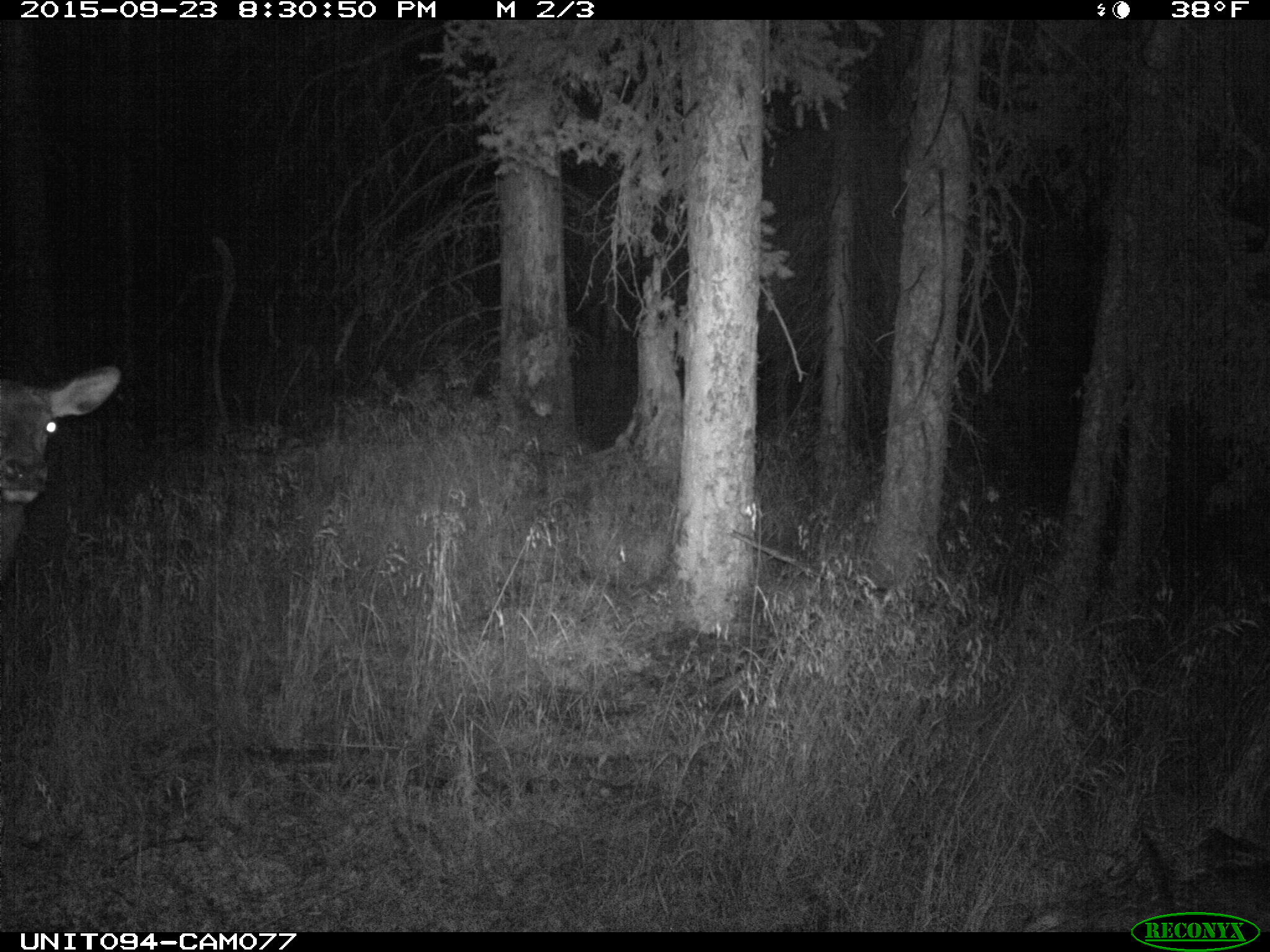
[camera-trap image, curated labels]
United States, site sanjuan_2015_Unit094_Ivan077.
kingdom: Animalia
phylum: Chordata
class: Mammalia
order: Artiodactyla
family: Cervidae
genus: Cervus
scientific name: Cervus elaphus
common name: red deer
Cervus elaphus (red deer).